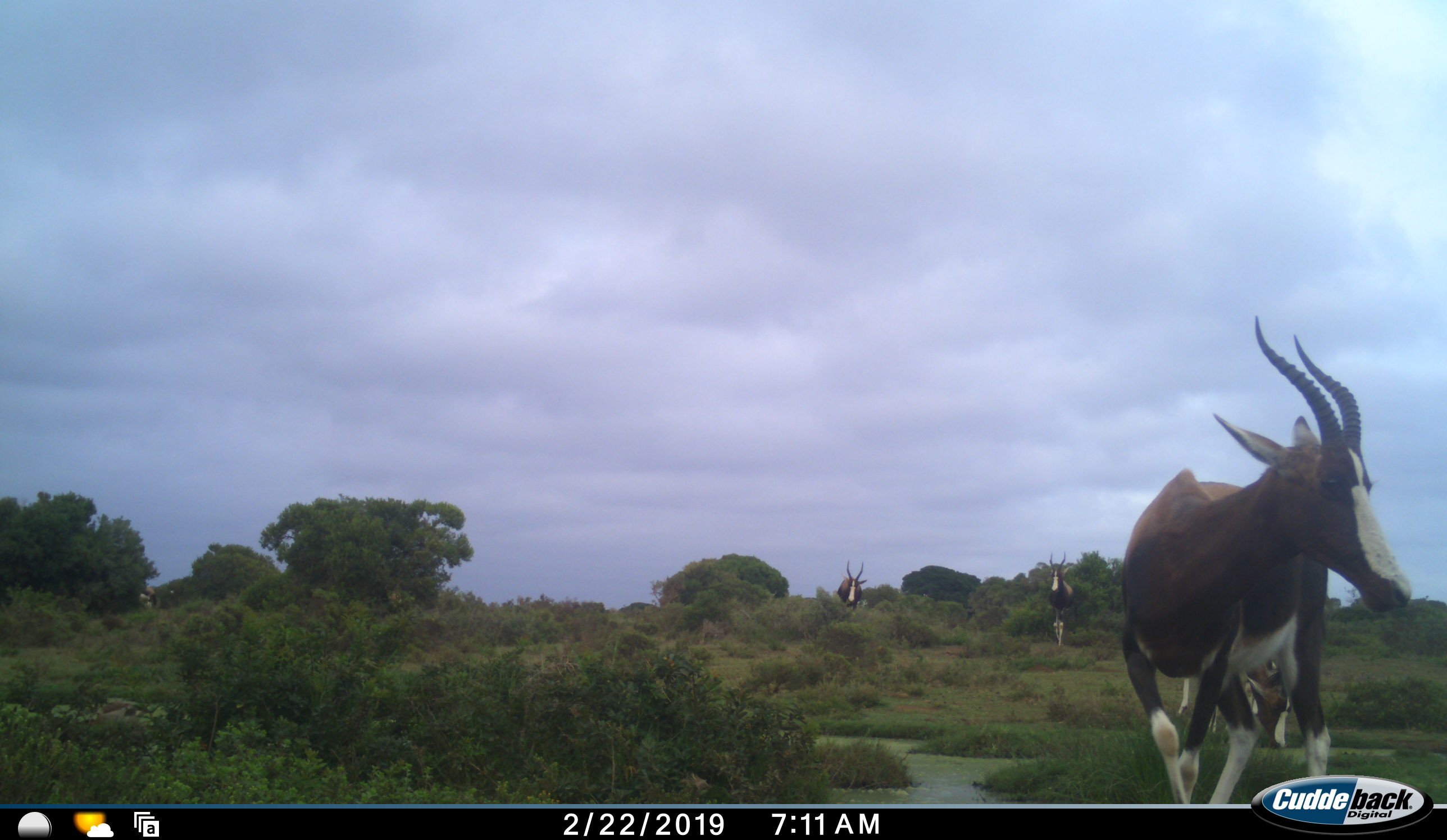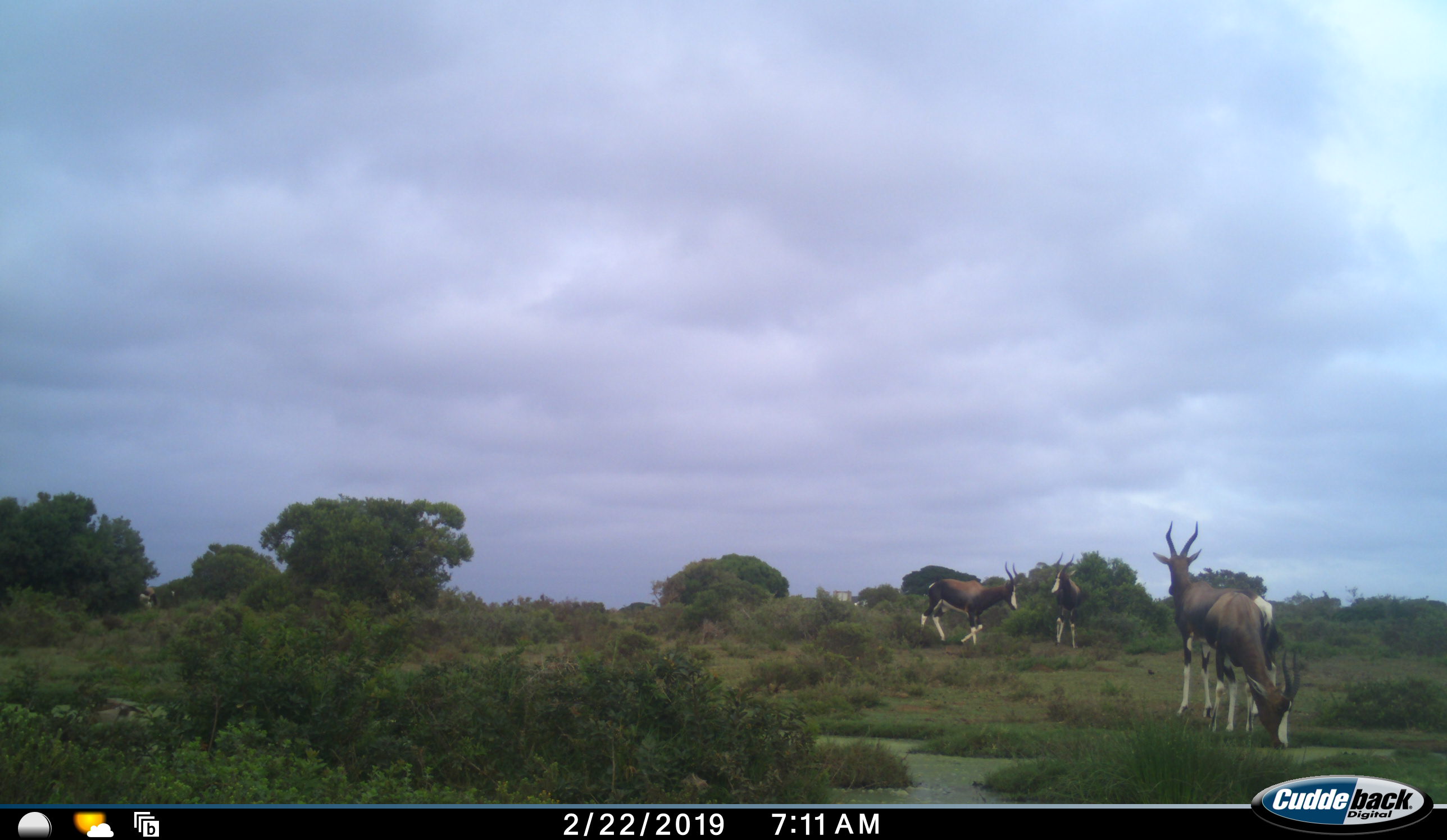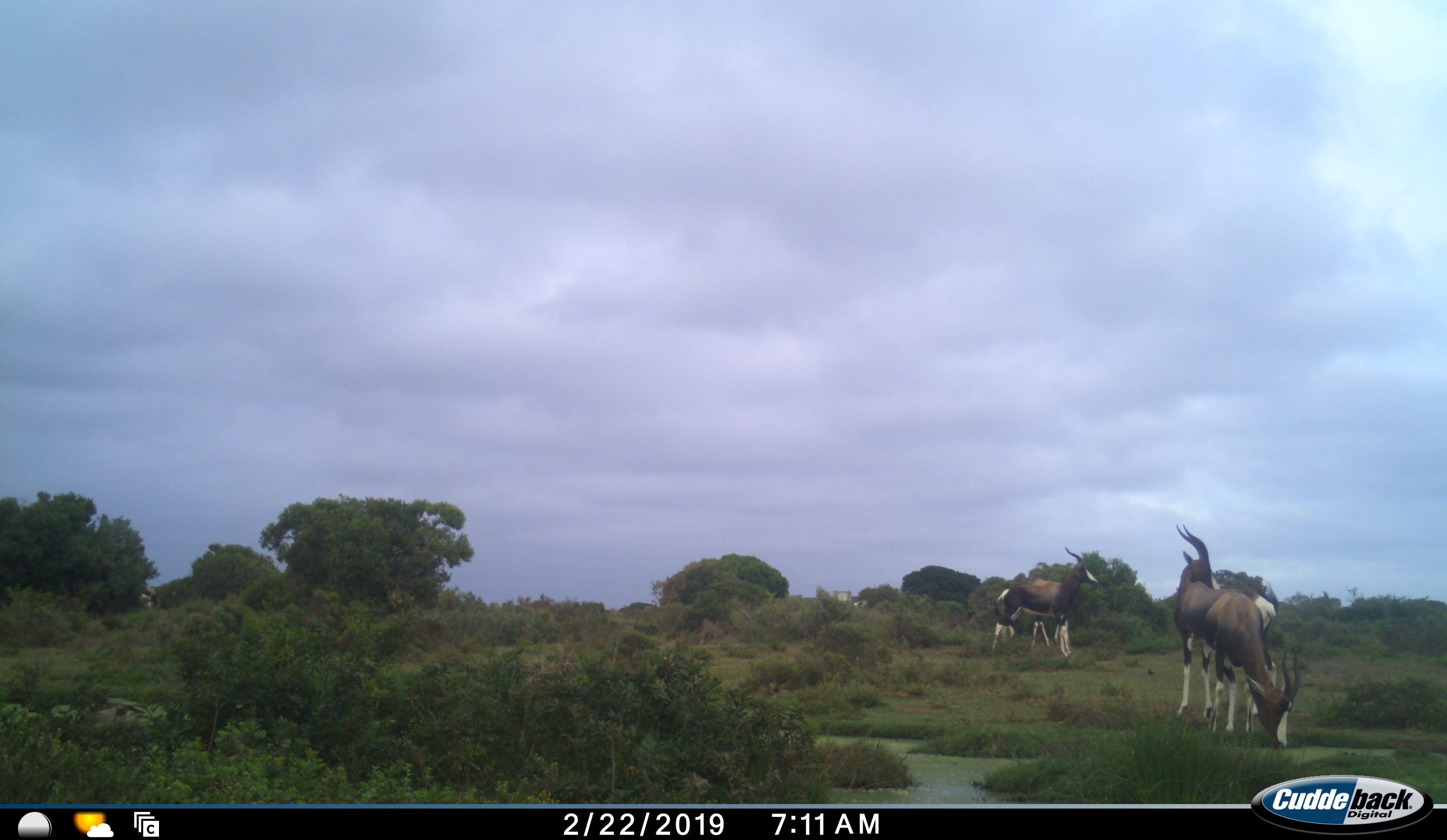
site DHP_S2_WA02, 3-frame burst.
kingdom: Animalia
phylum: Chordata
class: Mammalia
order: Artiodactyla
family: Bovidae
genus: Damaliscus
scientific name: Damaliscus pygargus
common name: bontebok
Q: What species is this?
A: Bontebok (Damaliscus pygargus).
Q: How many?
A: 4.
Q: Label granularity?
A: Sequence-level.